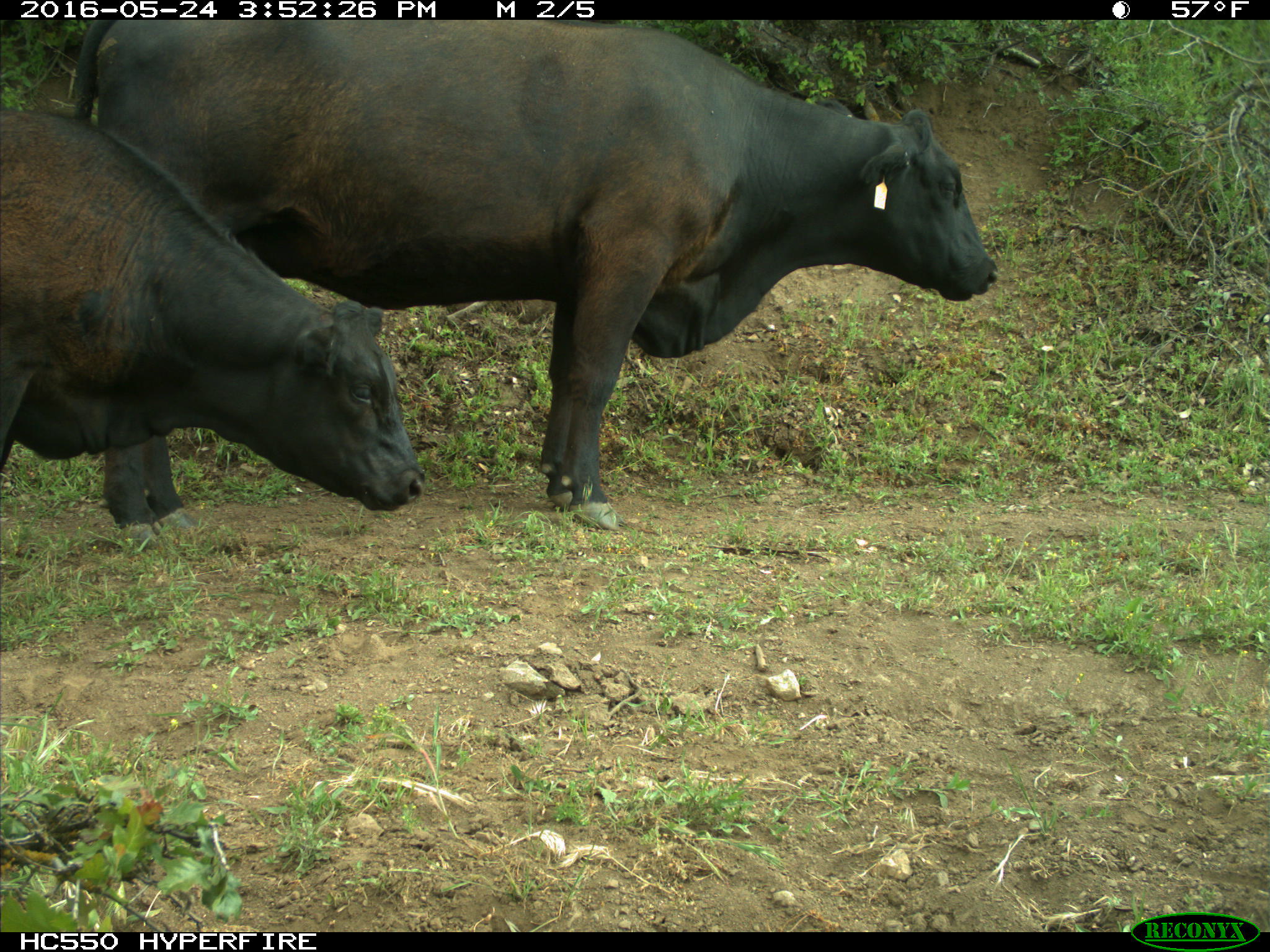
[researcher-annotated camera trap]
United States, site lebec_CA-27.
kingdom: Animalia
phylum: Chordata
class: Mammalia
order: Artiodactyla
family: Bovidae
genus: Bos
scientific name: Bos taurus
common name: domestic cow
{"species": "Bos taurus (domestic cow)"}